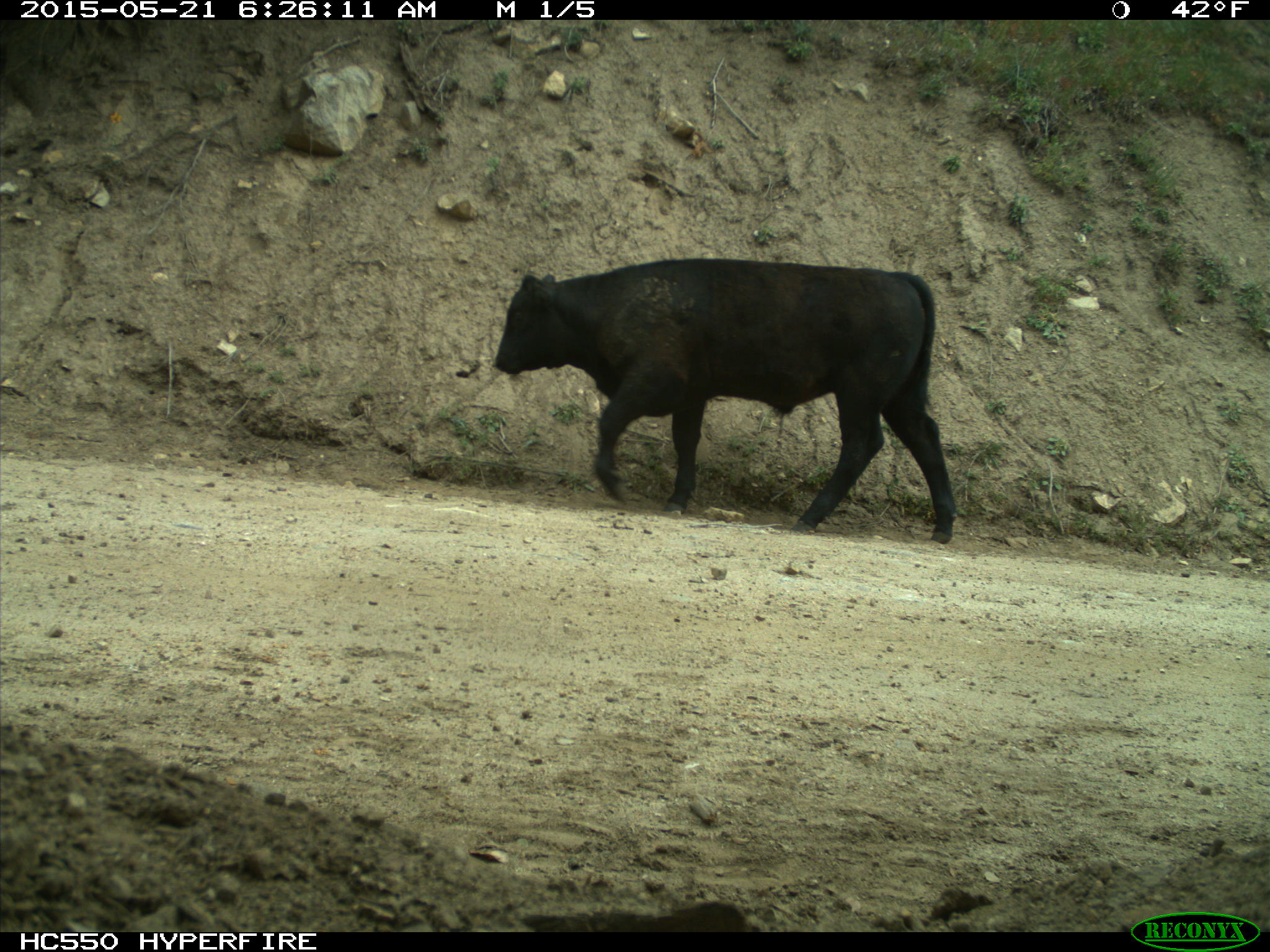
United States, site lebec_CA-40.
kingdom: Animalia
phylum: Chordata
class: Mammalia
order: Artiodactyla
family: Bovidae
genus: Bos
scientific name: Bos taurus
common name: domestic cow